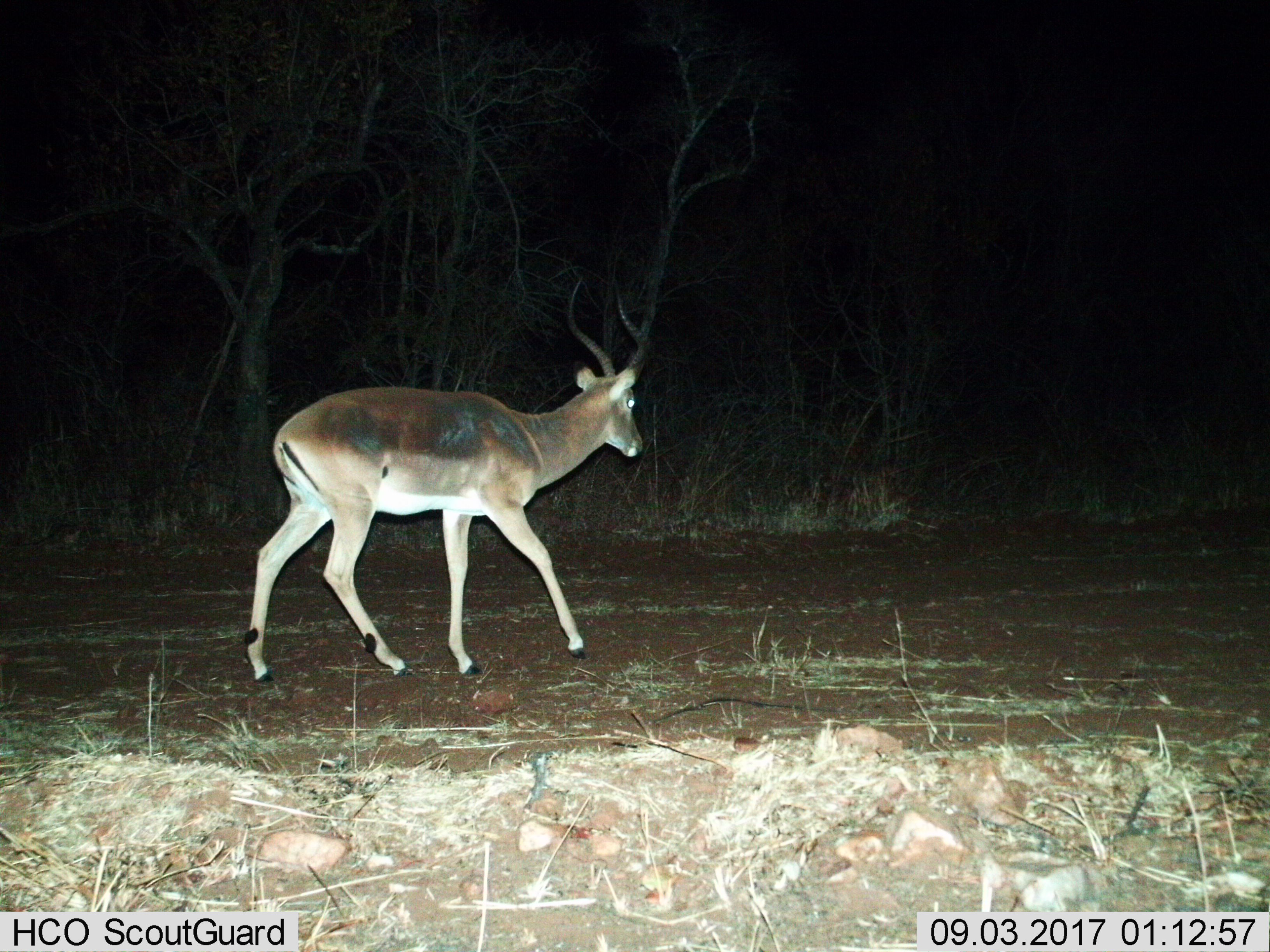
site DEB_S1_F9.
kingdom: Animalia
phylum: Chordata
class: Mammalia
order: Artiodactyla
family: Bovidae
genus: Aepyceros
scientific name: Aepyceros melampus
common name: impala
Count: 1.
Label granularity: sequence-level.